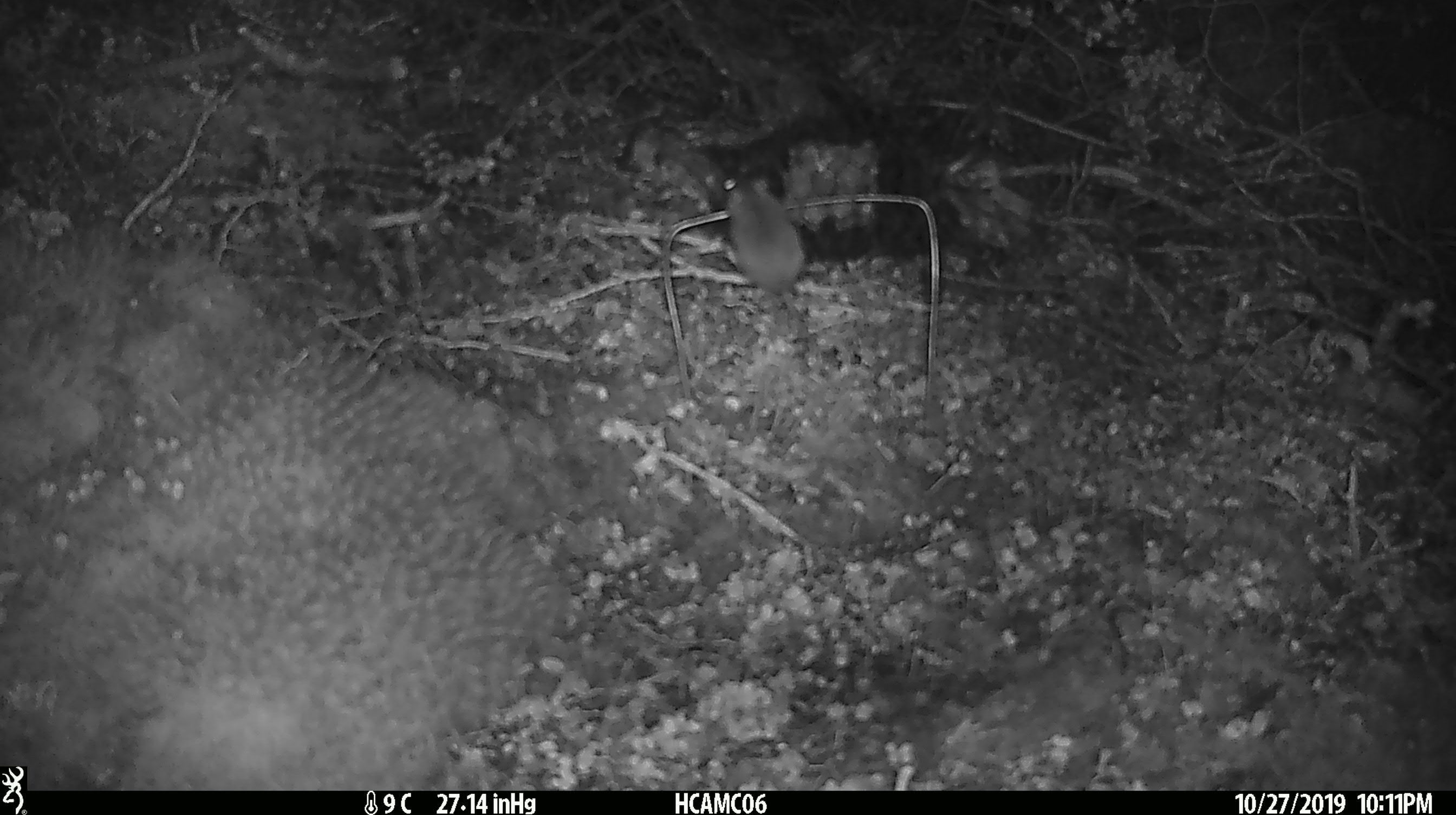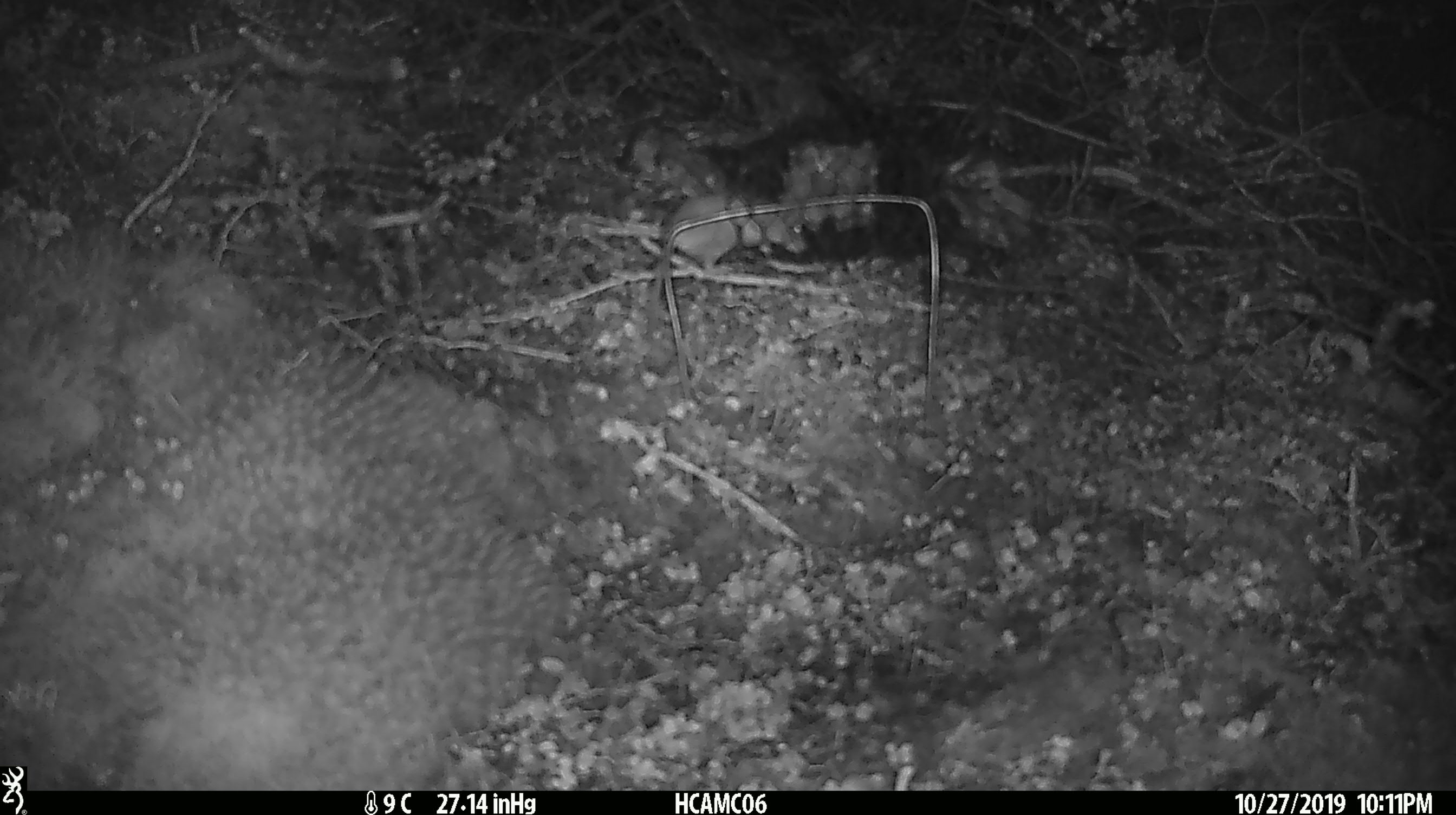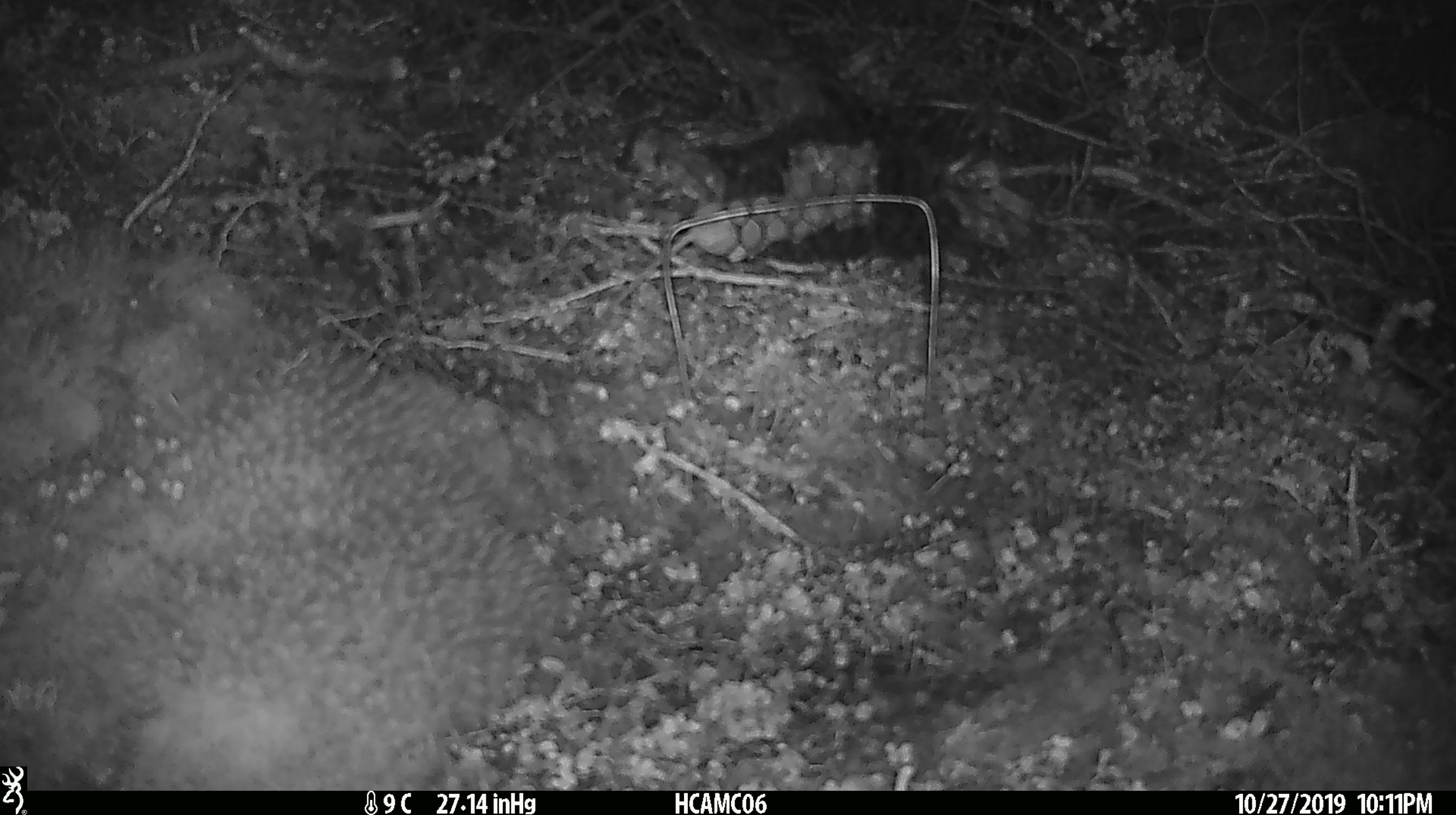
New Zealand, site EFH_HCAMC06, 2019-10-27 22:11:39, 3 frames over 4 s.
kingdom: Animalia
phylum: Chordata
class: Mammalia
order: Rodentia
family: Muridae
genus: Mus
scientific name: Mus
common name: mouse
Mouse (Mus).